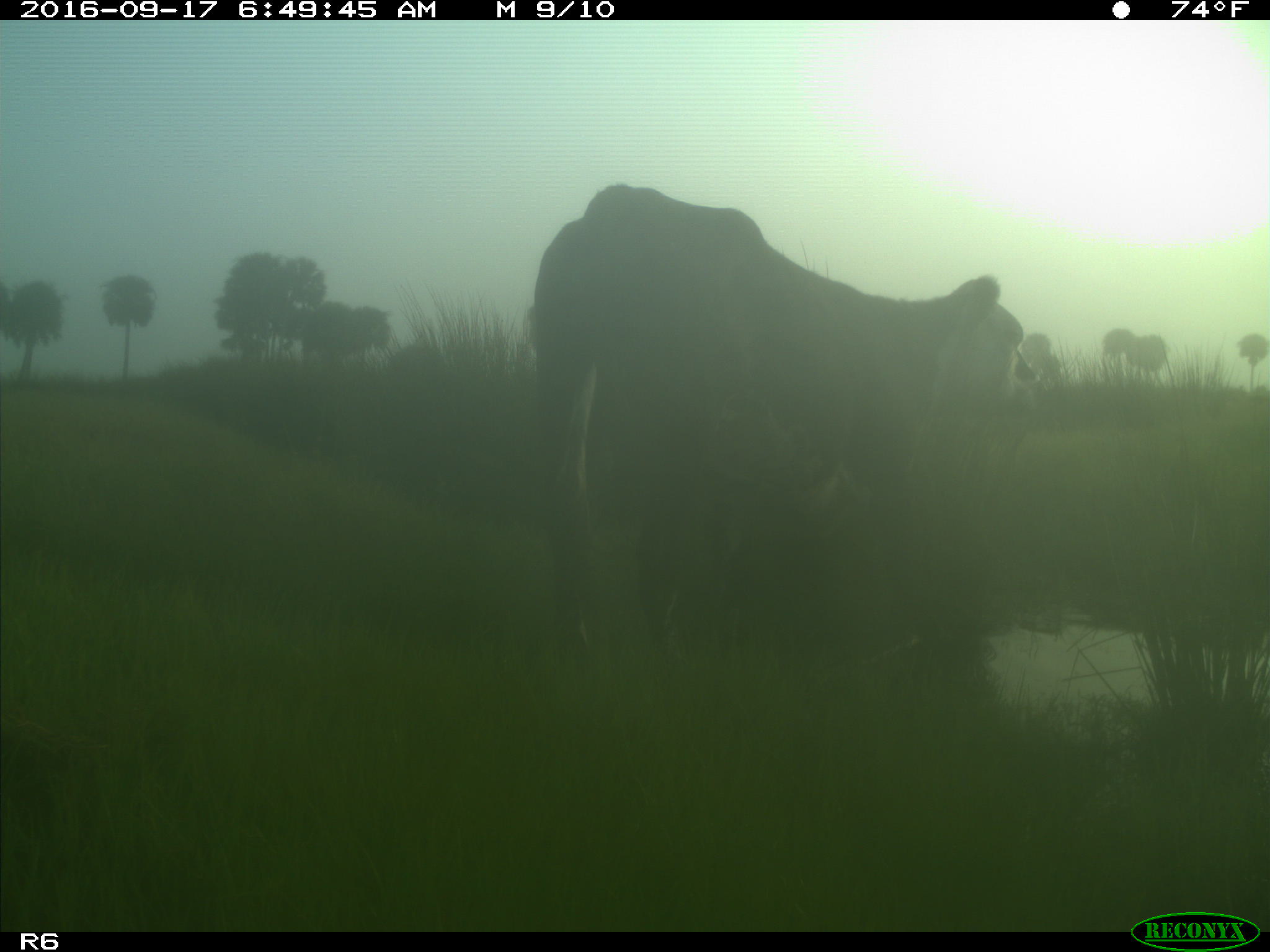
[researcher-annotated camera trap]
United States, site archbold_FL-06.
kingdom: Animalia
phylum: Chordata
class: Mammalia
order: Artiodactyla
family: Bovidae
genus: Bos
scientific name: Bos taurus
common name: domestic cow